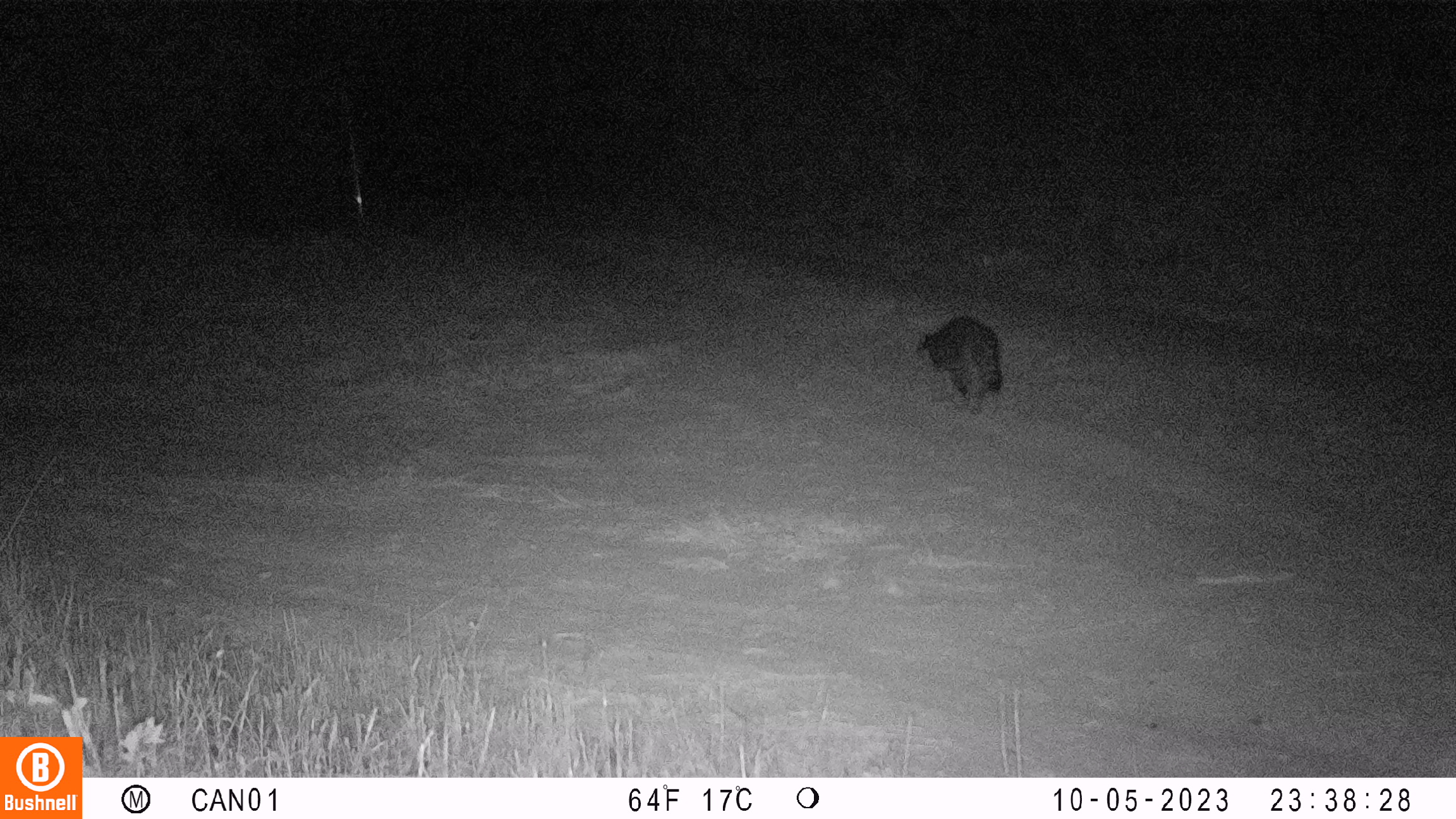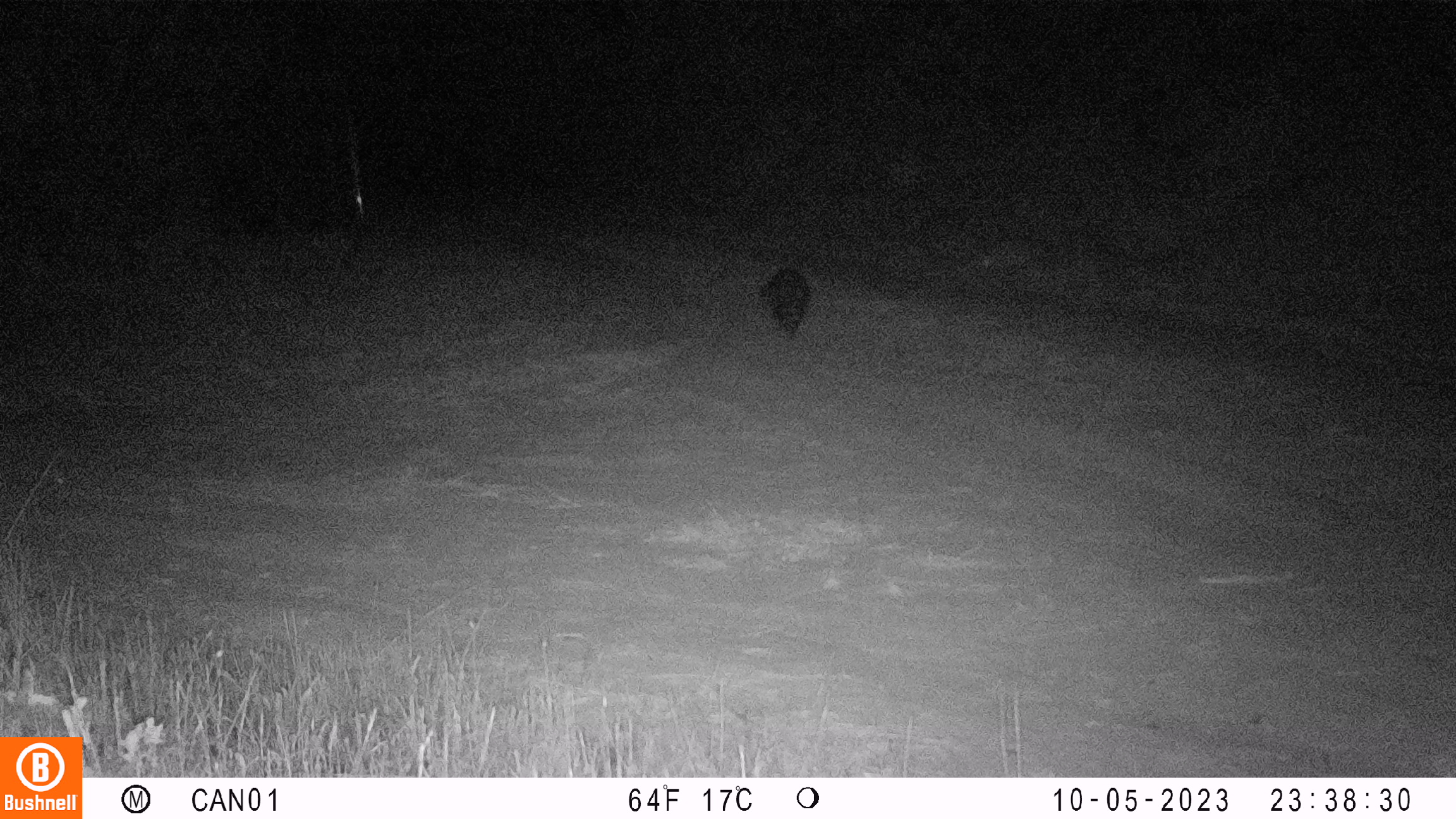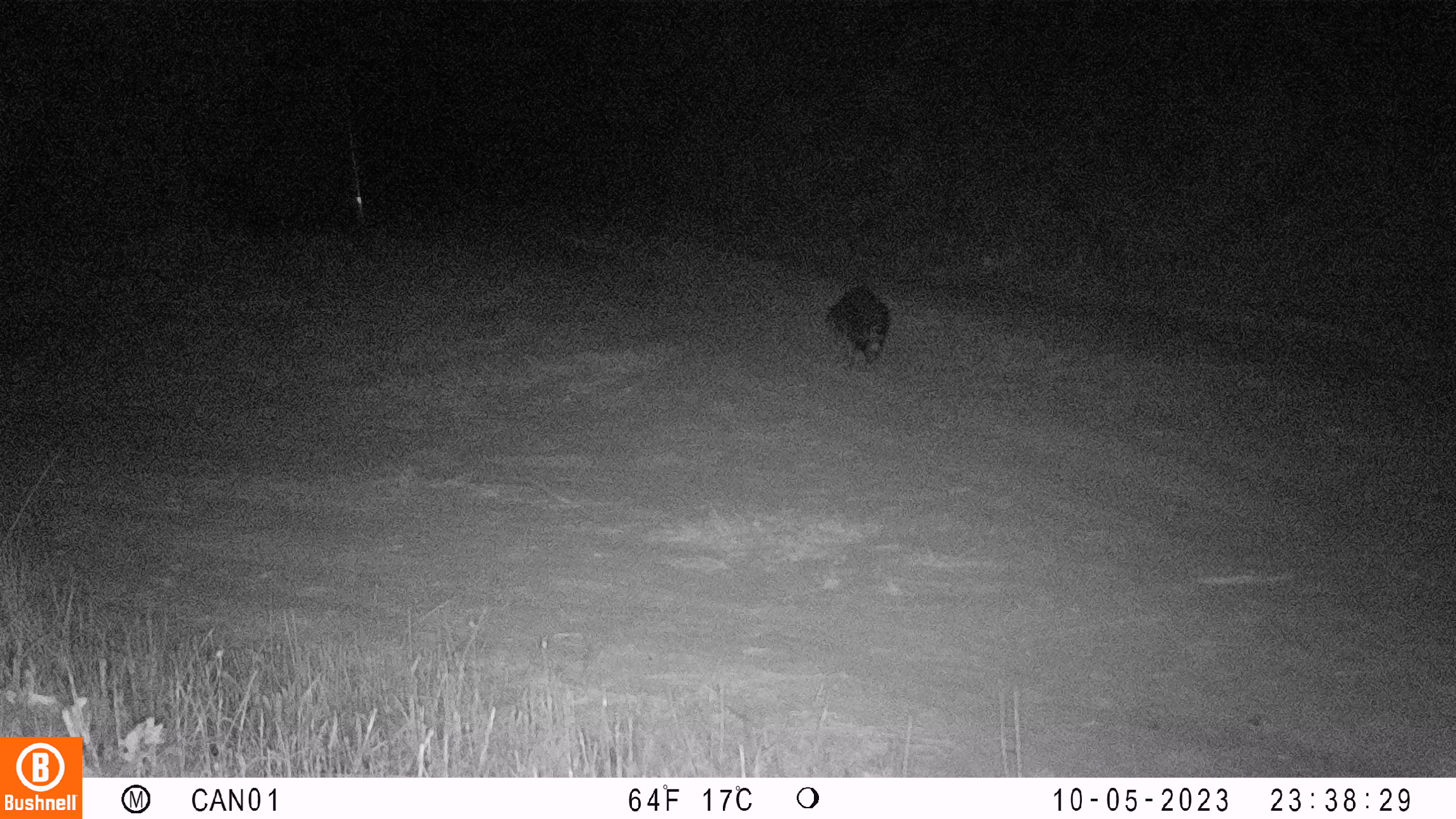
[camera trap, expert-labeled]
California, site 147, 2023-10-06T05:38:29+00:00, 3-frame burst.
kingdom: Animalia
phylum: Chordata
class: Mammalia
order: Carnivora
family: Procyonidae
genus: Procyon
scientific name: Procyon lotor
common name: raccoon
Raccoon (Procyon lotor).